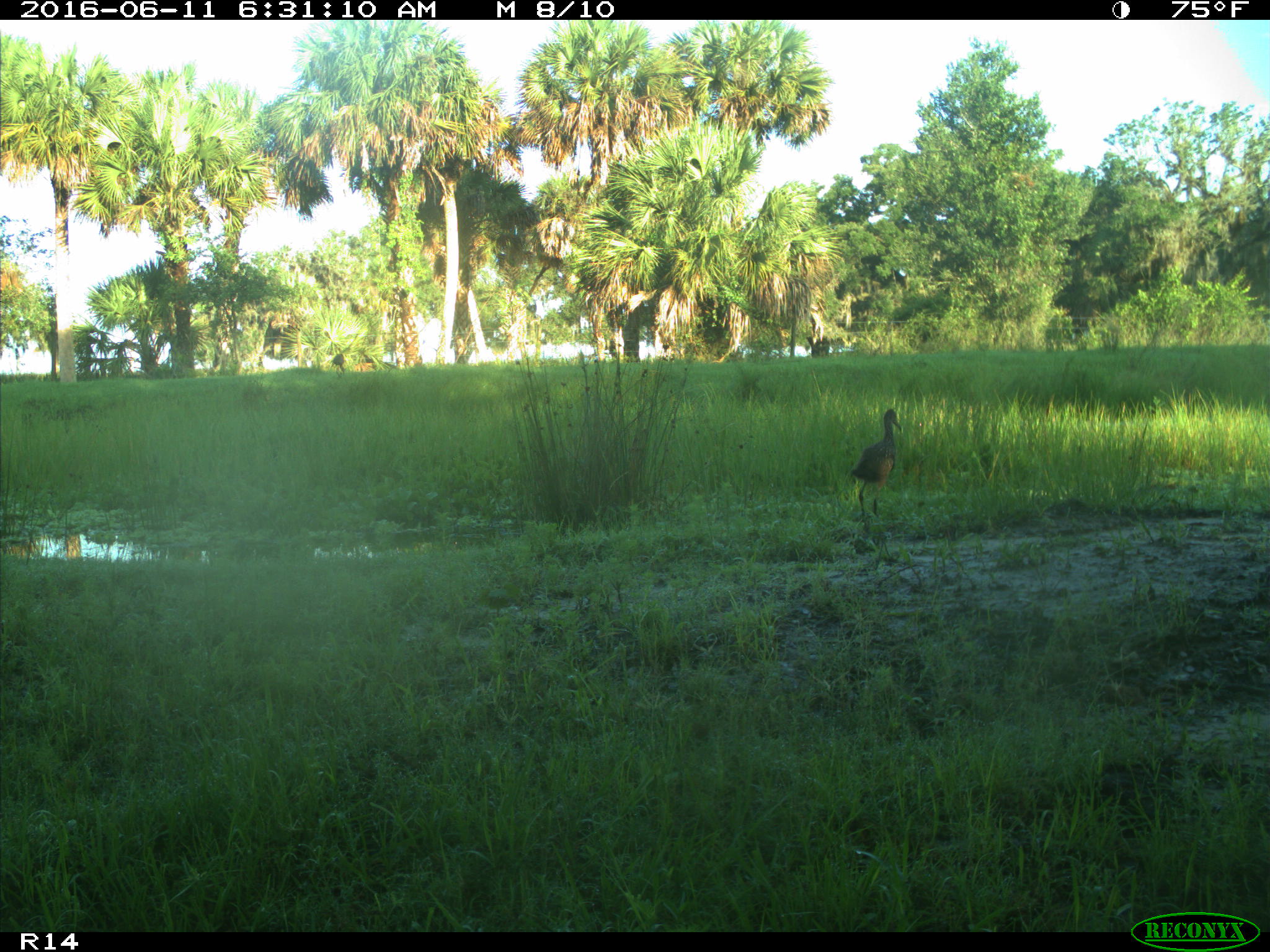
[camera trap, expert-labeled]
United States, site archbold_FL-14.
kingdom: Animalia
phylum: Chordata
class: Aves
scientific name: Aves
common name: birds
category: unidentified bird